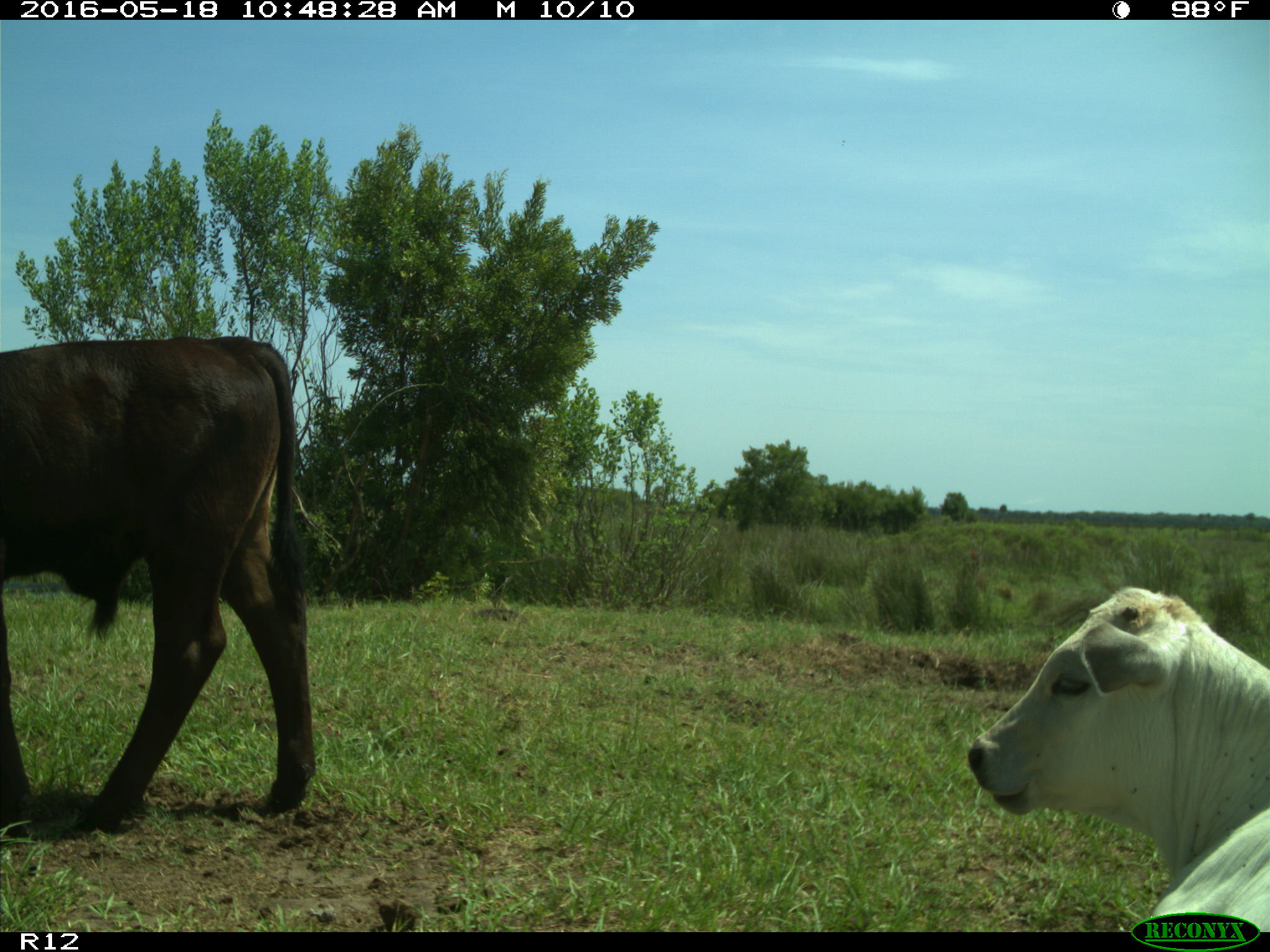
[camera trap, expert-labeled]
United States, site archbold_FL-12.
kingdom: Animalia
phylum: Chordata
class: Mammalia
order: Artiodactyla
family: Bovidae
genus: Bos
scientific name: Bos taurus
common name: domestic cow